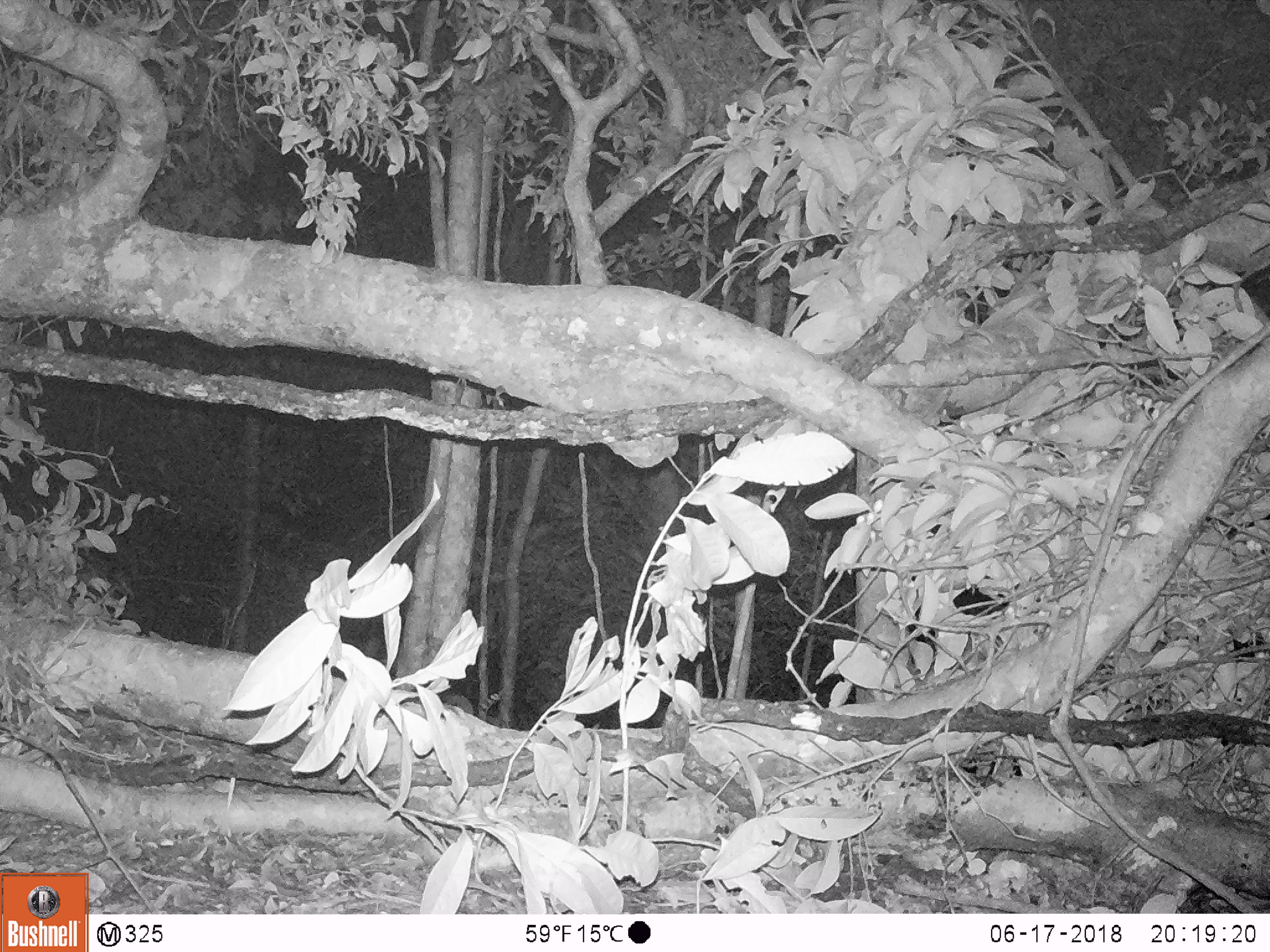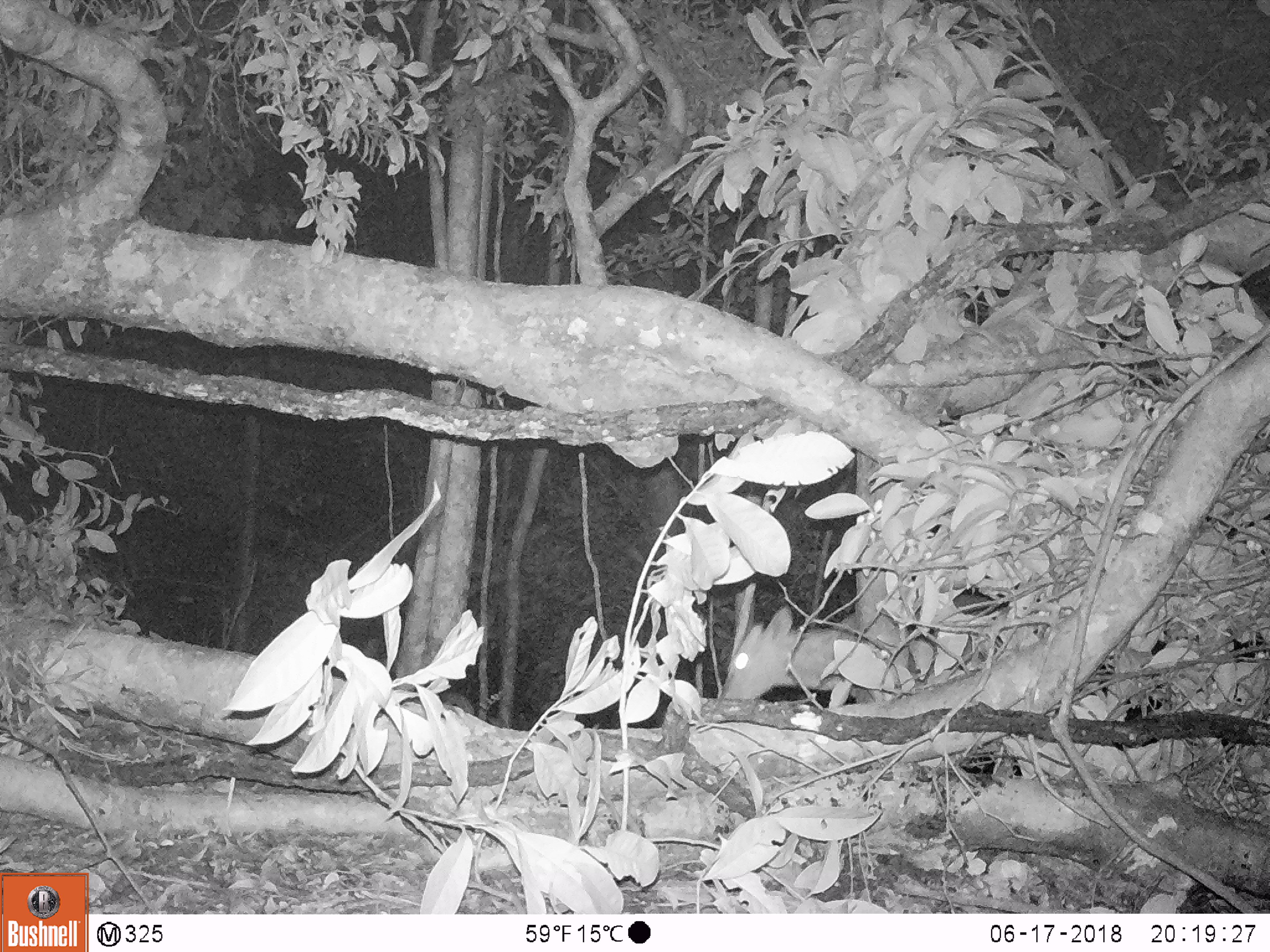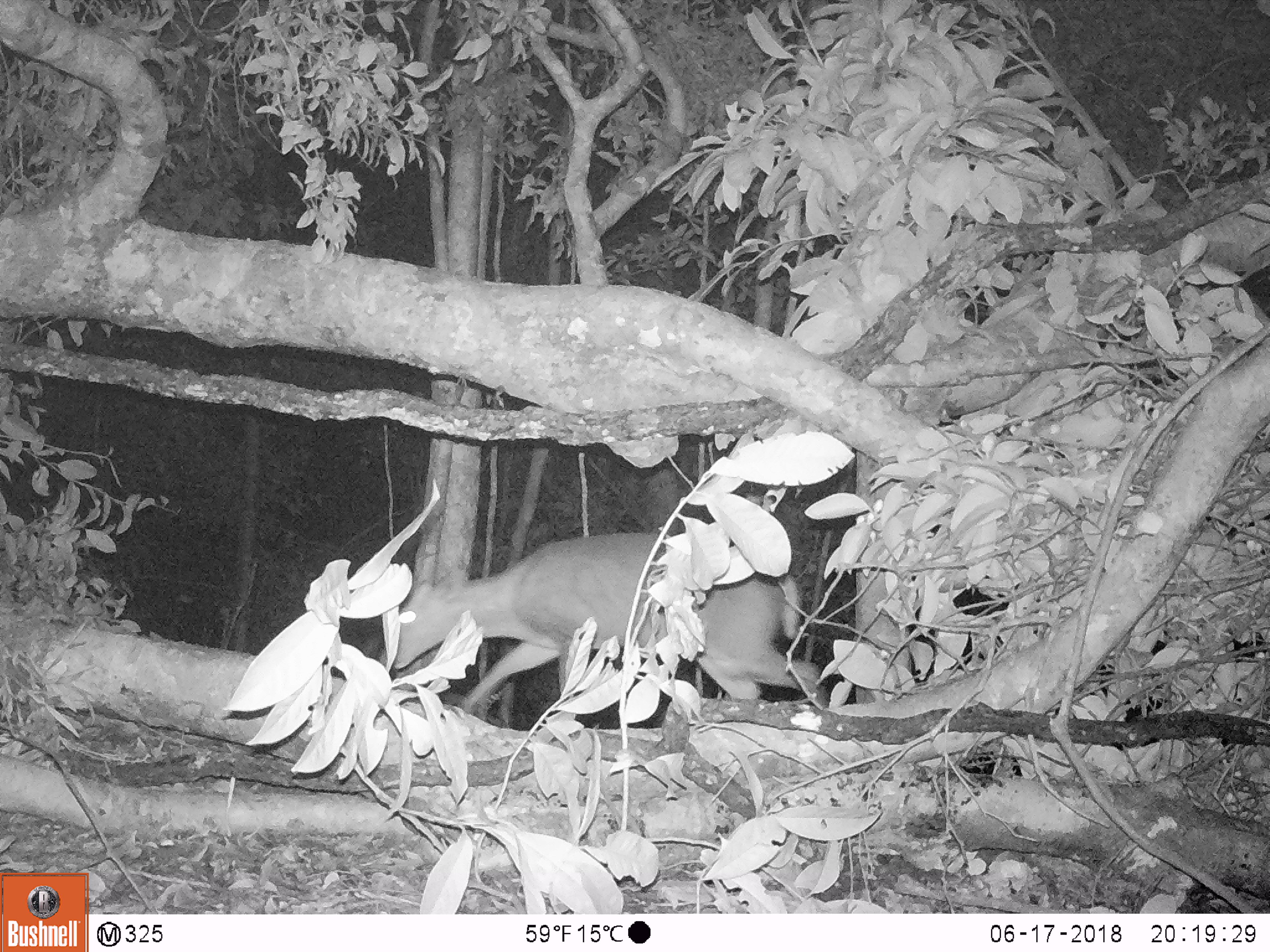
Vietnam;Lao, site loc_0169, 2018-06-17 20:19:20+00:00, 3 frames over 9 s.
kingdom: Animalia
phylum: Chordata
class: Mammalia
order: Artiodactyla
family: Cervidae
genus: Muntiacus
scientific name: Muntiacus rooseveltorum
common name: roosevelt's muntjac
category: roosevelts muntjac group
Roosevelts muntjac group (roosevelt's muntjac) (Muntiacus rooseveltorum). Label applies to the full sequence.